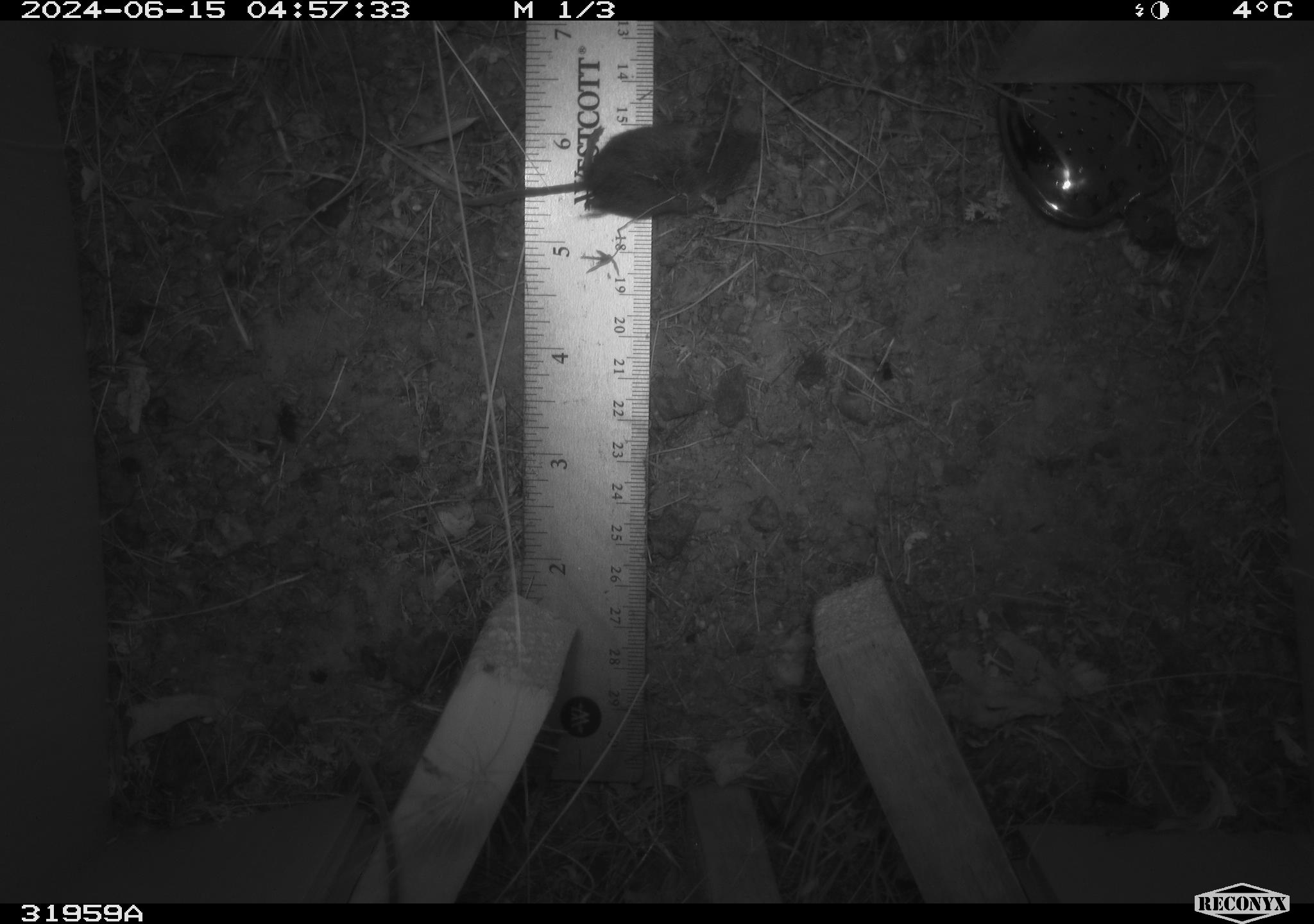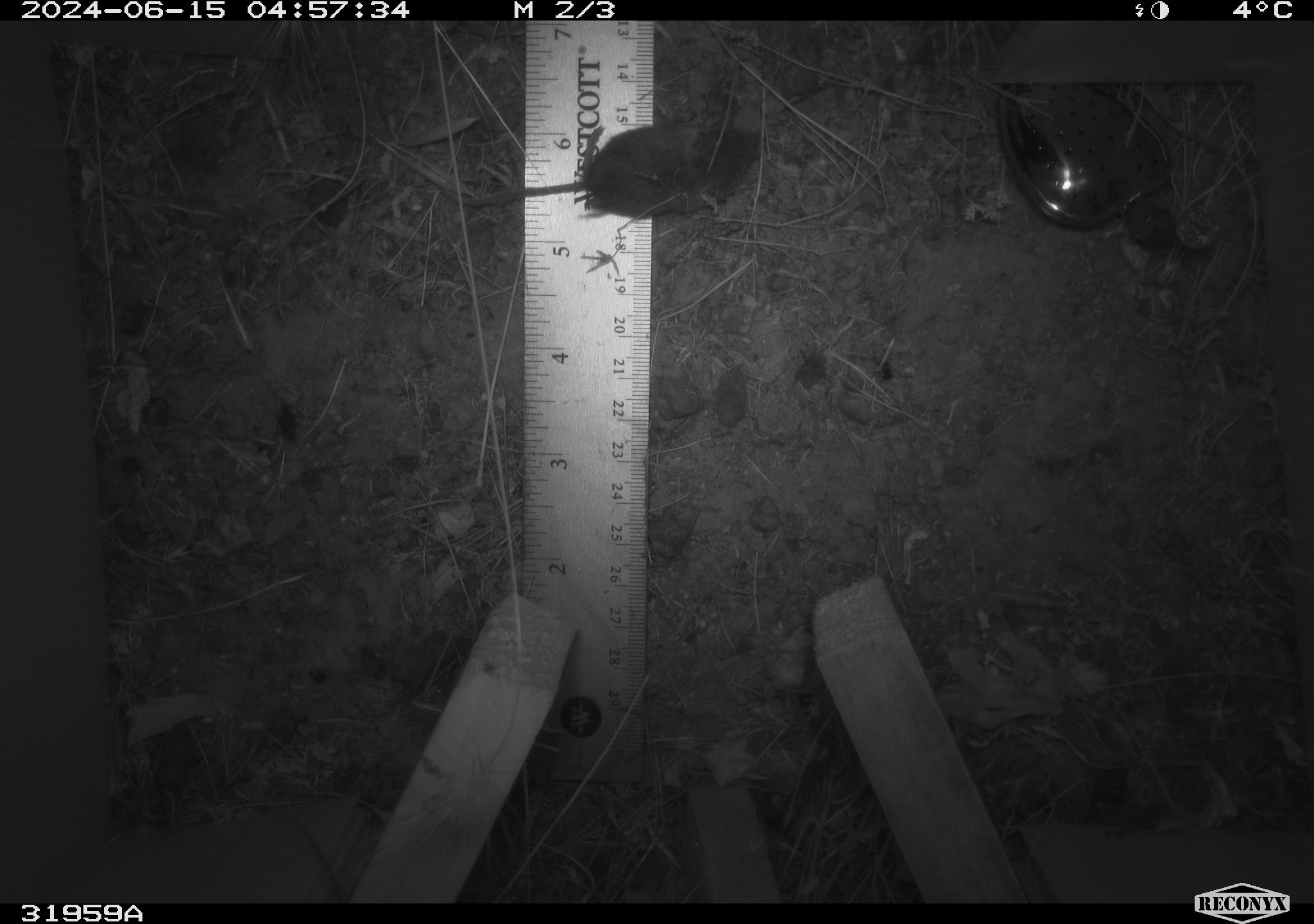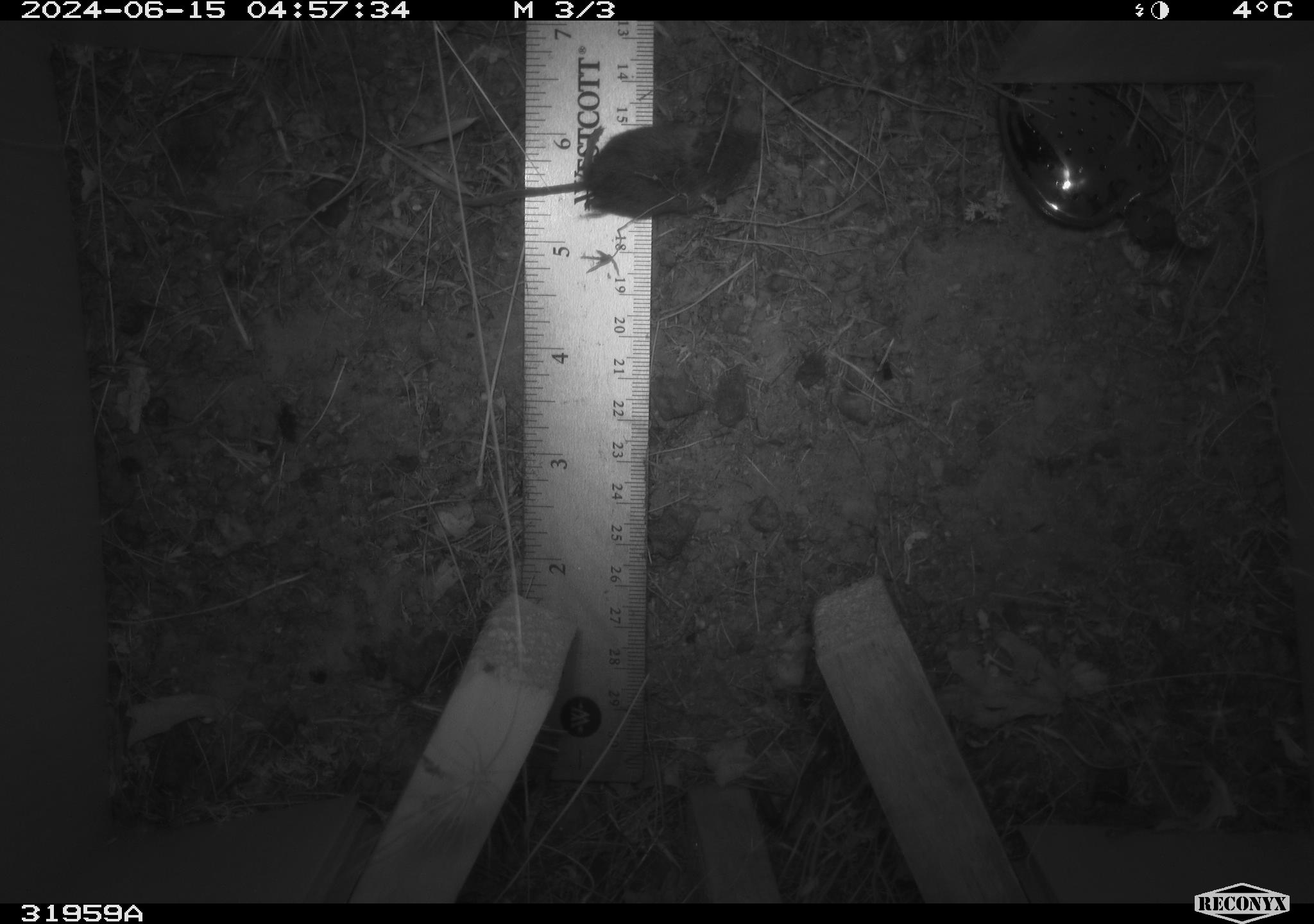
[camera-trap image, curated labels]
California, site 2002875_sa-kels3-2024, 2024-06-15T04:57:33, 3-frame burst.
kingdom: Animalia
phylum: Chordata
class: Mammalia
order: Rodentia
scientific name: Rodentia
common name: rodent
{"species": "rodent (Rodentia)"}